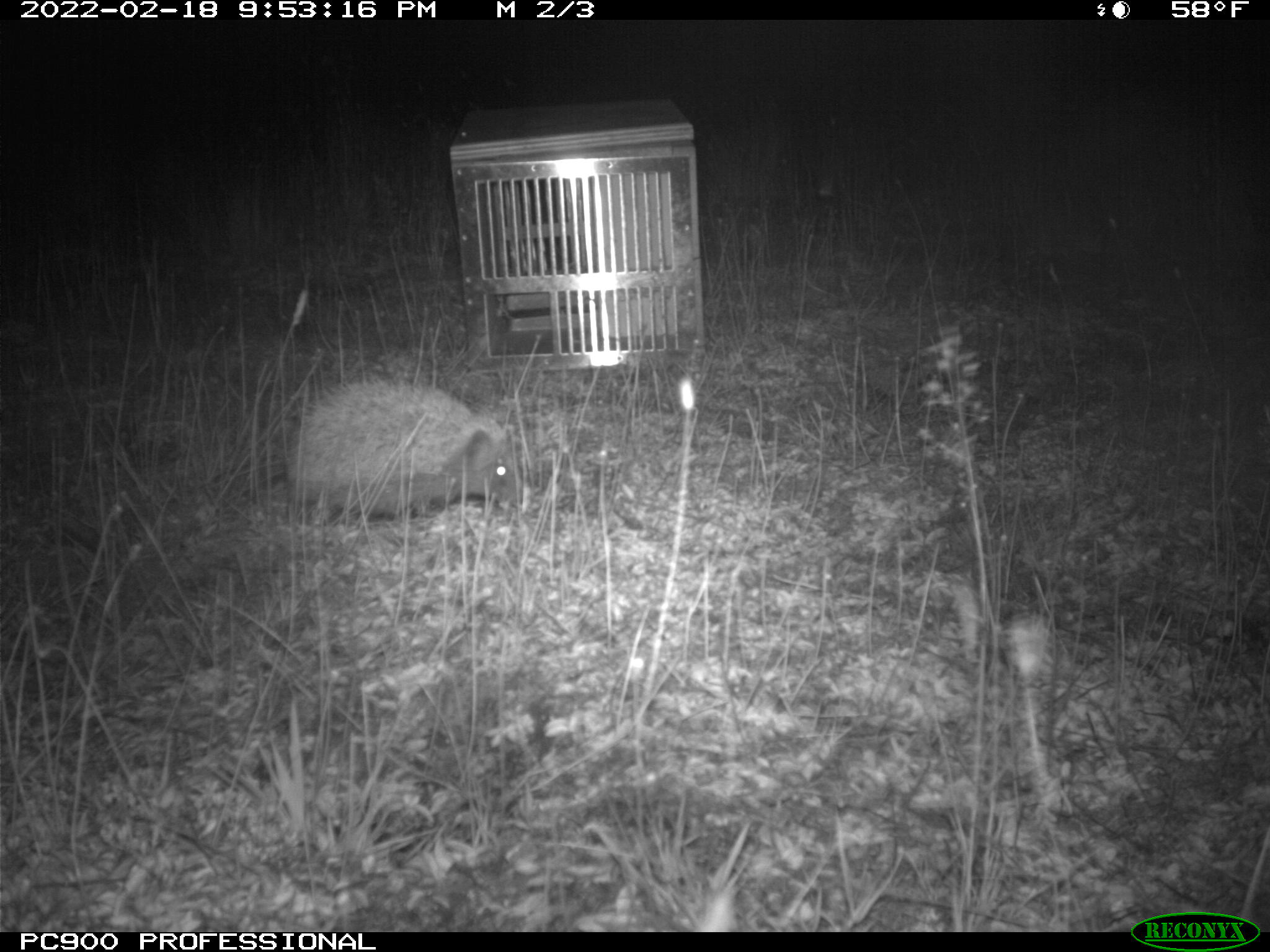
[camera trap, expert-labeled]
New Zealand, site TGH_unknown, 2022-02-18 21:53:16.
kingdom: Animalia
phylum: Chordata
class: Mammalia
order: Eulipotyphla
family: Erinaceidae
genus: Erinaceus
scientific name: Erinaceus europaeus europaeus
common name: european hedgehog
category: hedgehog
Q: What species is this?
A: Hedgehog (european hedgehog) (Erinaceus europaeus europaeus).